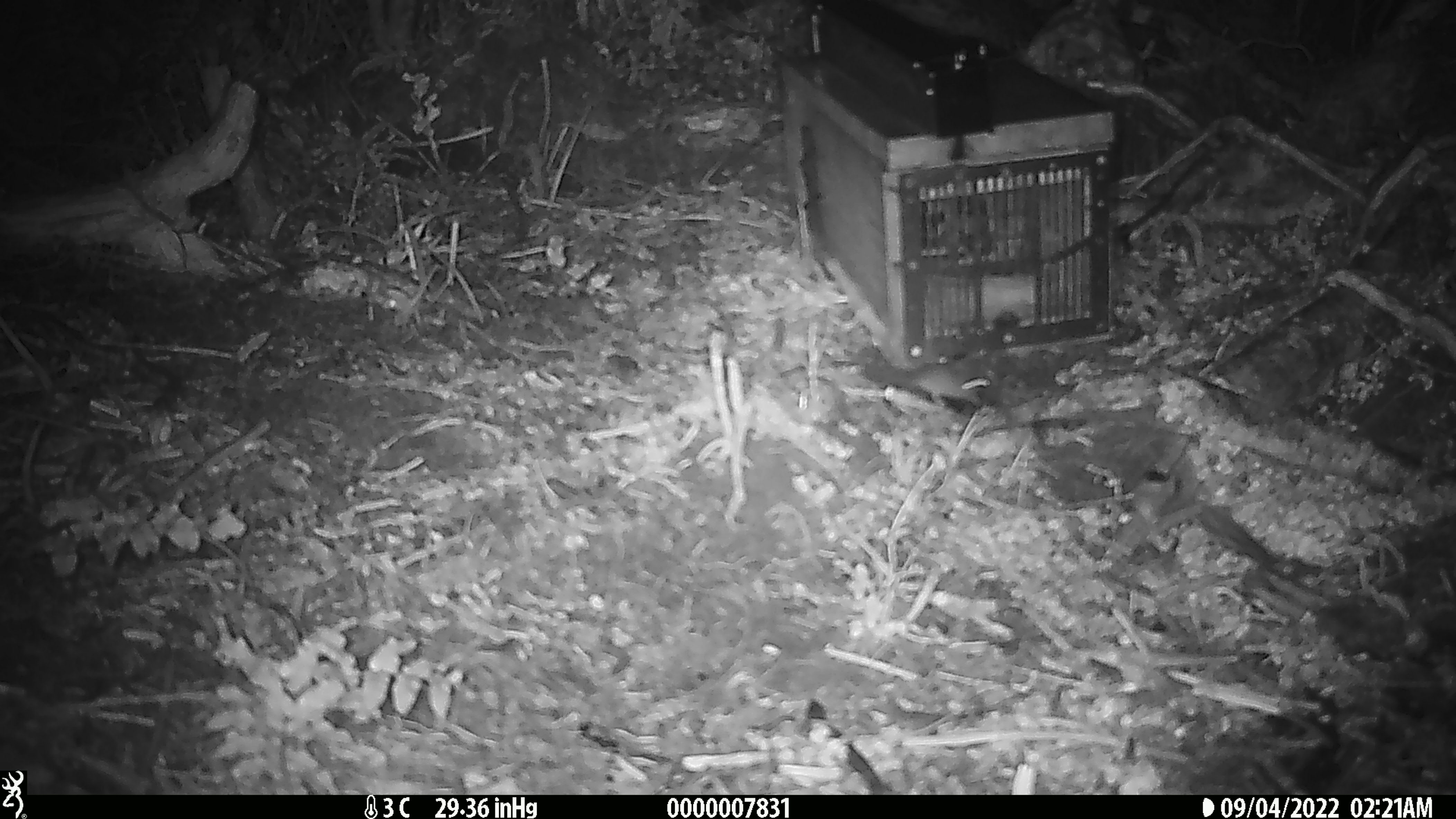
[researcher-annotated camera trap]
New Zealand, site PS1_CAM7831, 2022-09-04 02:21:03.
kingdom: Animalia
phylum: Chordata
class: Mammalia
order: Rodentia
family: Muridae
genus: Mus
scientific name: Mus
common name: mouse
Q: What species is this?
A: Mouse (Mus).